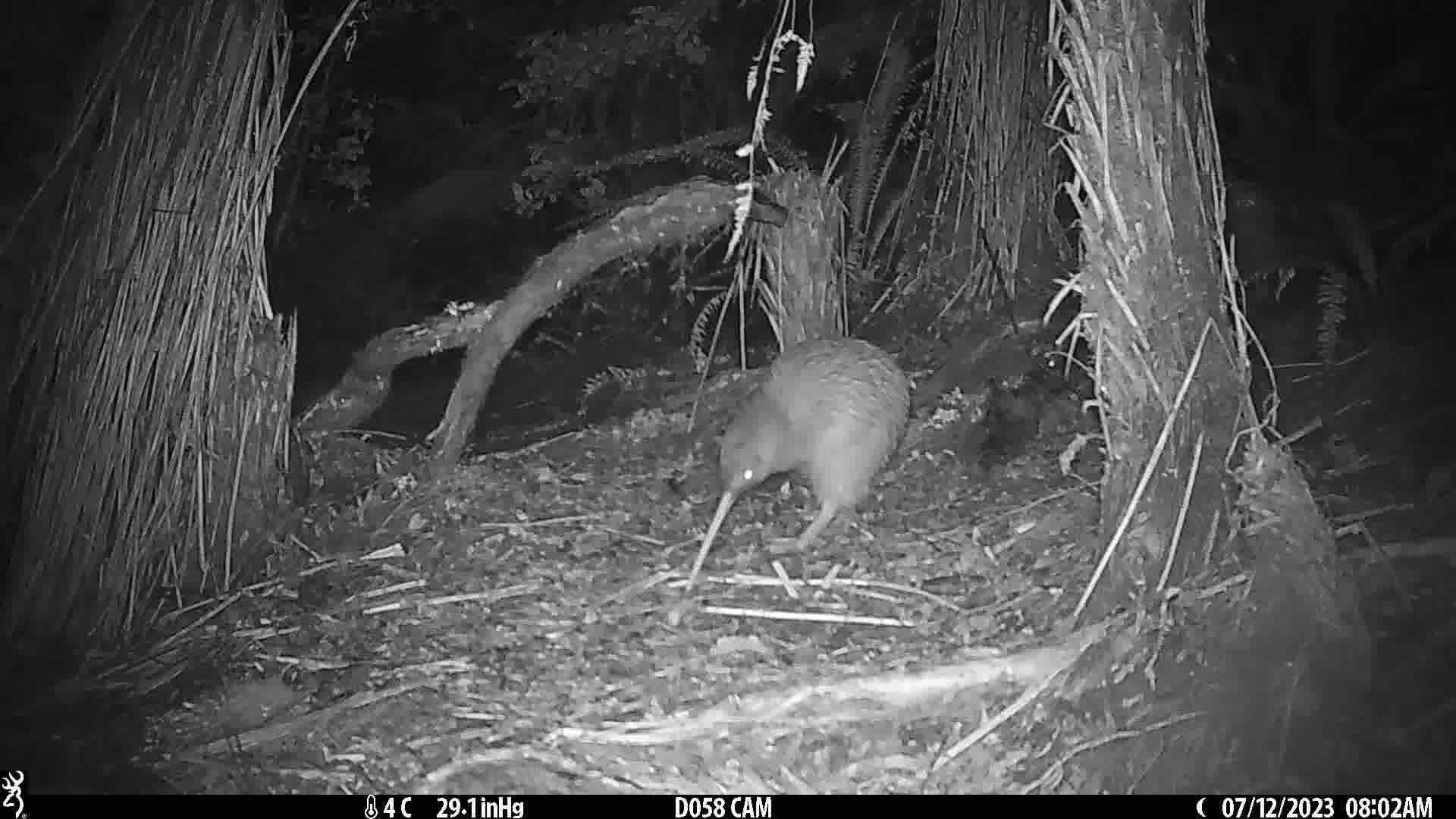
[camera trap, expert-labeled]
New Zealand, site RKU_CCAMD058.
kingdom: Animalia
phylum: Chordata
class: Aves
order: Apterygiformes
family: Apterygidae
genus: Apteryx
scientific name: Apteryx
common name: kiwi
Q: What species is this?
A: Kiwi (Apteryx).